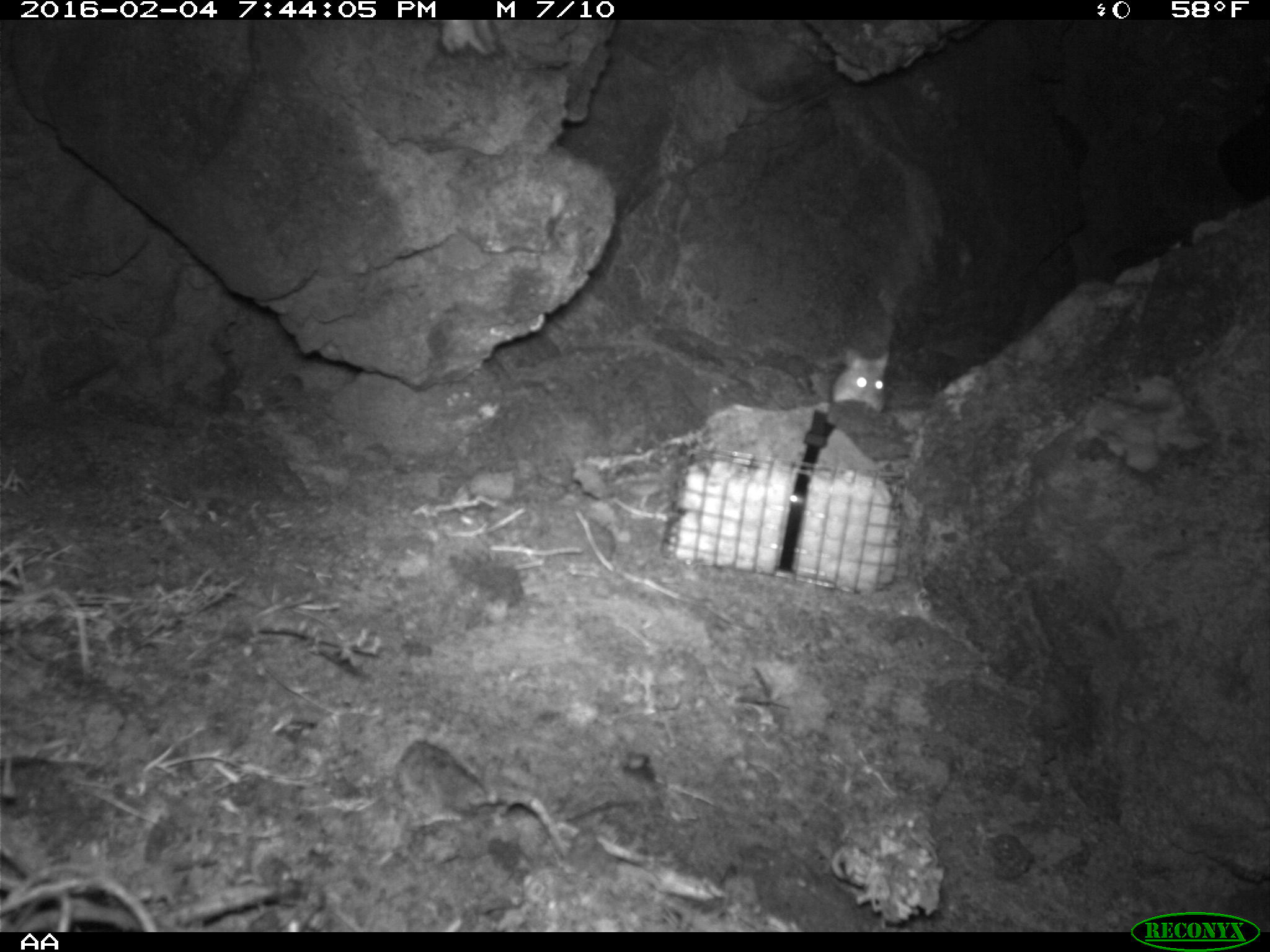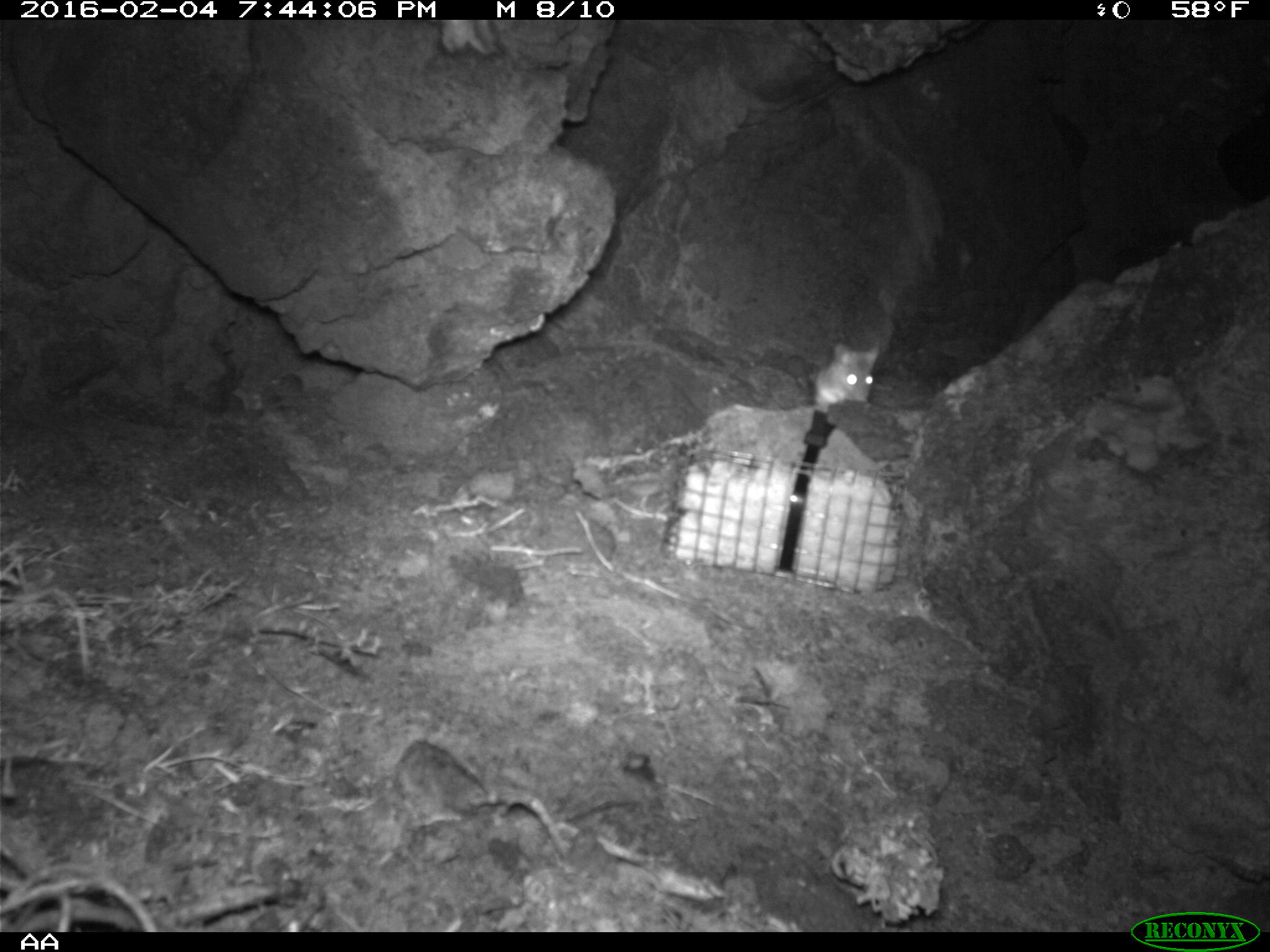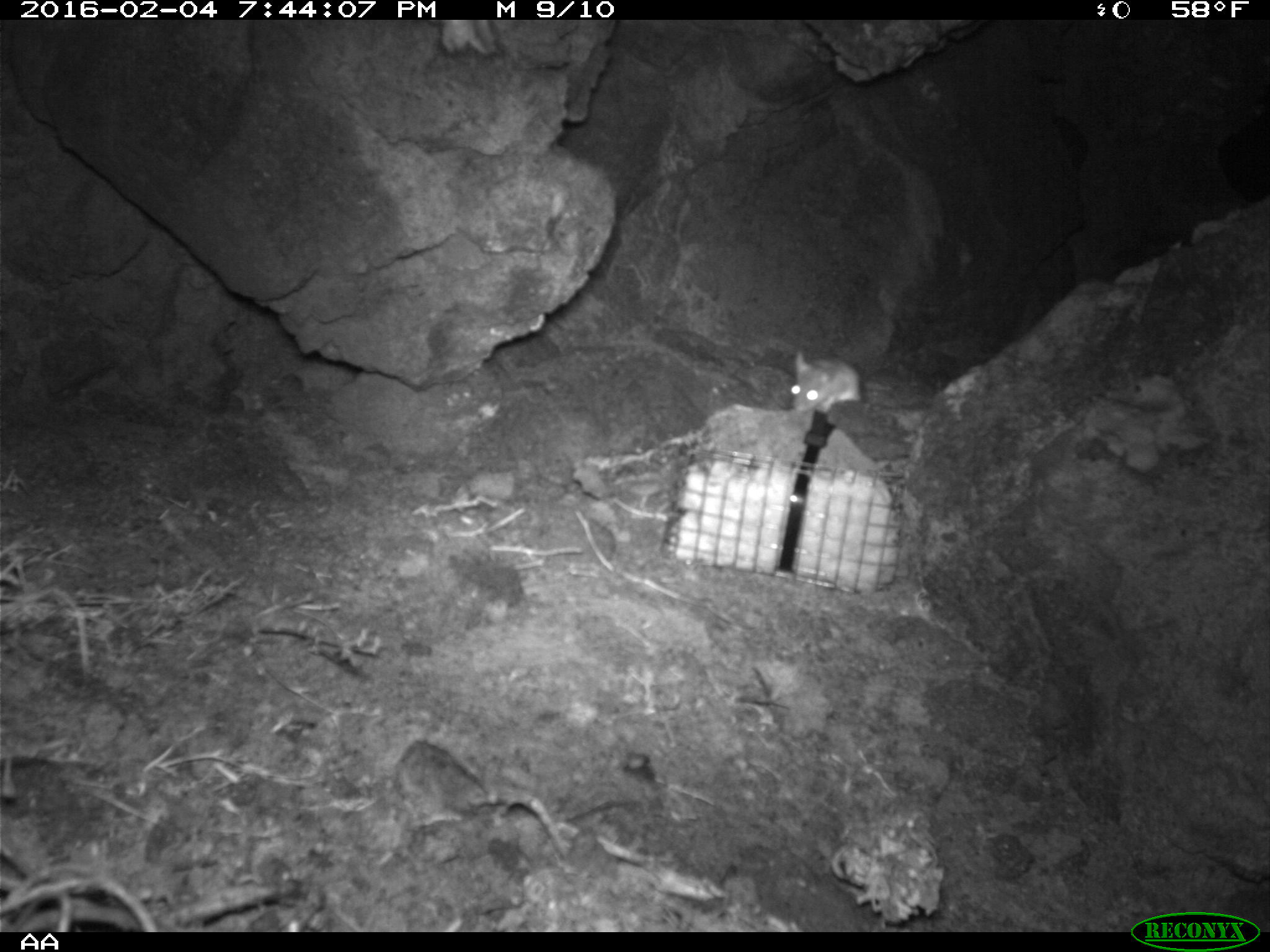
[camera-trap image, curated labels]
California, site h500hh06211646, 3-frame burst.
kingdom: Animalia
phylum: Chordata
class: Mammalia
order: Rodentia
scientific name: Rodentia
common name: rodent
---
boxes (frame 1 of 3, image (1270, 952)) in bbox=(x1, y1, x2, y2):
rodent: bbox=(830, 346, 889, 412)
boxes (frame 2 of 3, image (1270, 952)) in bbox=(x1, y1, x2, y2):
rodent: bbox=(810, 341, 882, 412)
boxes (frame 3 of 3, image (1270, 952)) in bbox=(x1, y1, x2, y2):
rodent: bbox=(789, 351, 864, 406)